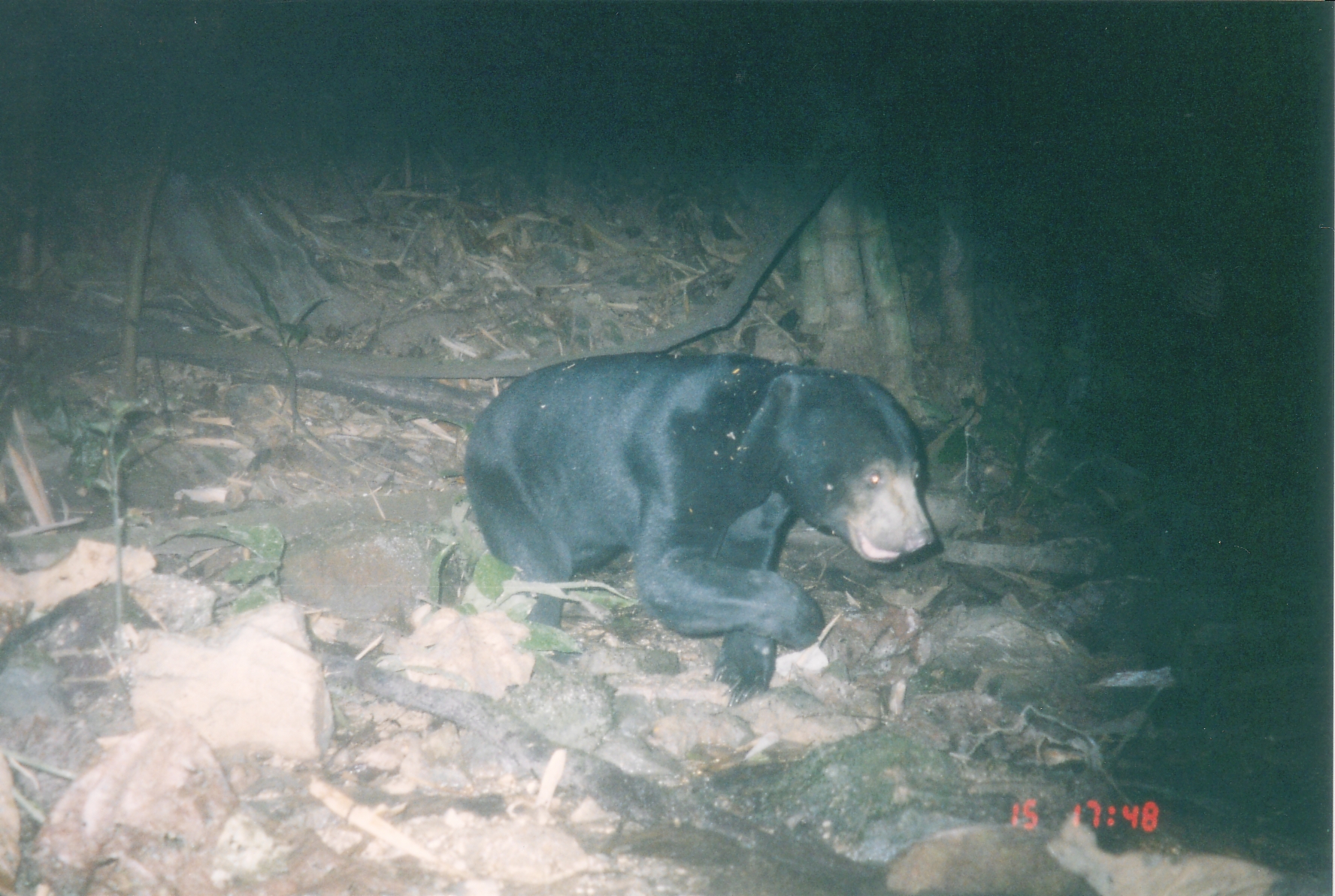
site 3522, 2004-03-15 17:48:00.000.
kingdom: Animalia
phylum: Chordata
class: Mammalia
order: Carnivora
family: Ursidae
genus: Helarctos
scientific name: Helarctos malayanus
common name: sun bear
Helarctos malayanus (sun bear).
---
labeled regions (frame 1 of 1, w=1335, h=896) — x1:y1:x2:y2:
helarctos malayanus: 464:349:935:709